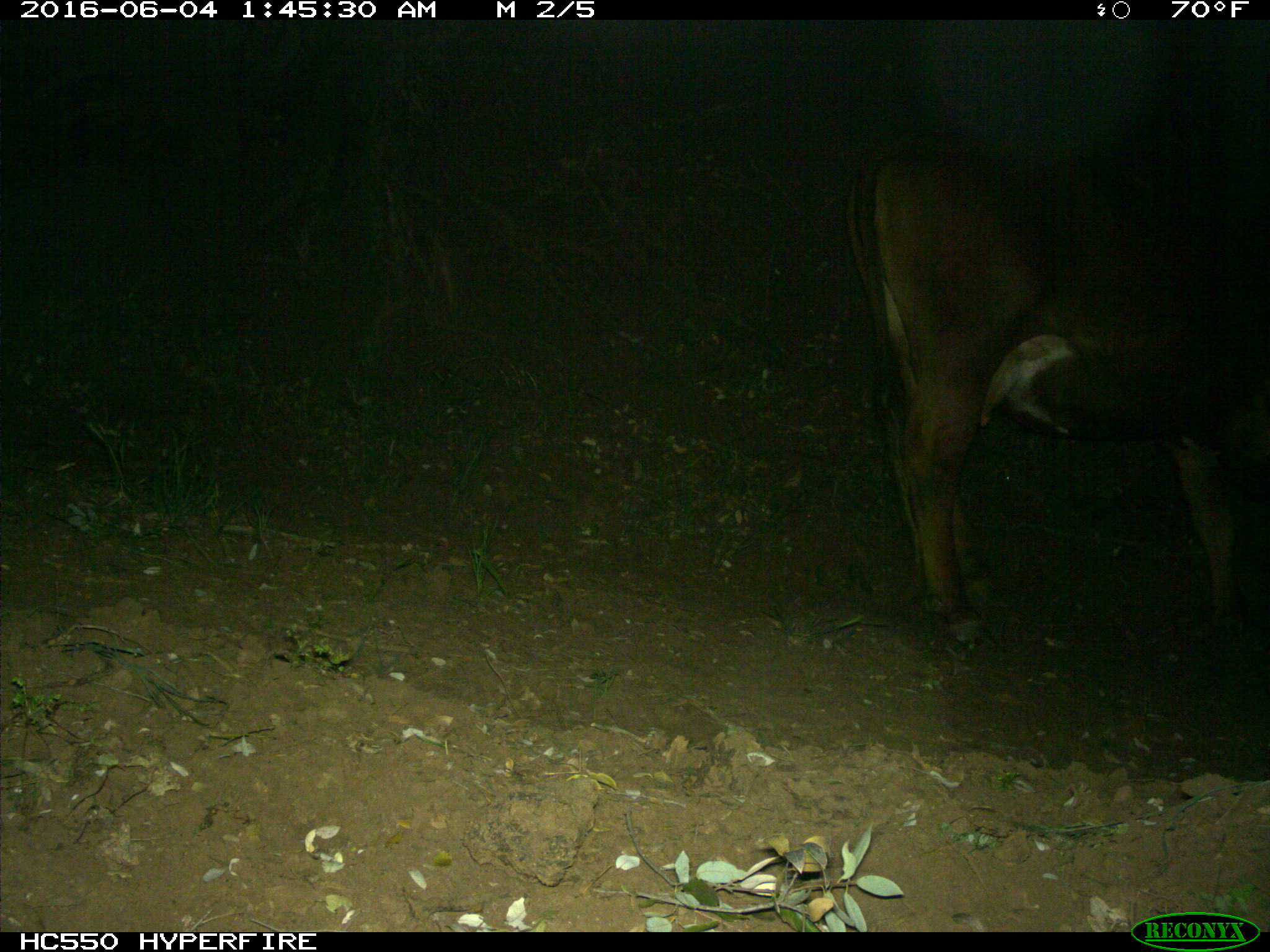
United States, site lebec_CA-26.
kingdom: Animalia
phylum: Chordata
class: Mammalia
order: Artiodactyla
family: Bovidae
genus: Bos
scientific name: Bos taurus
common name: domestic cow